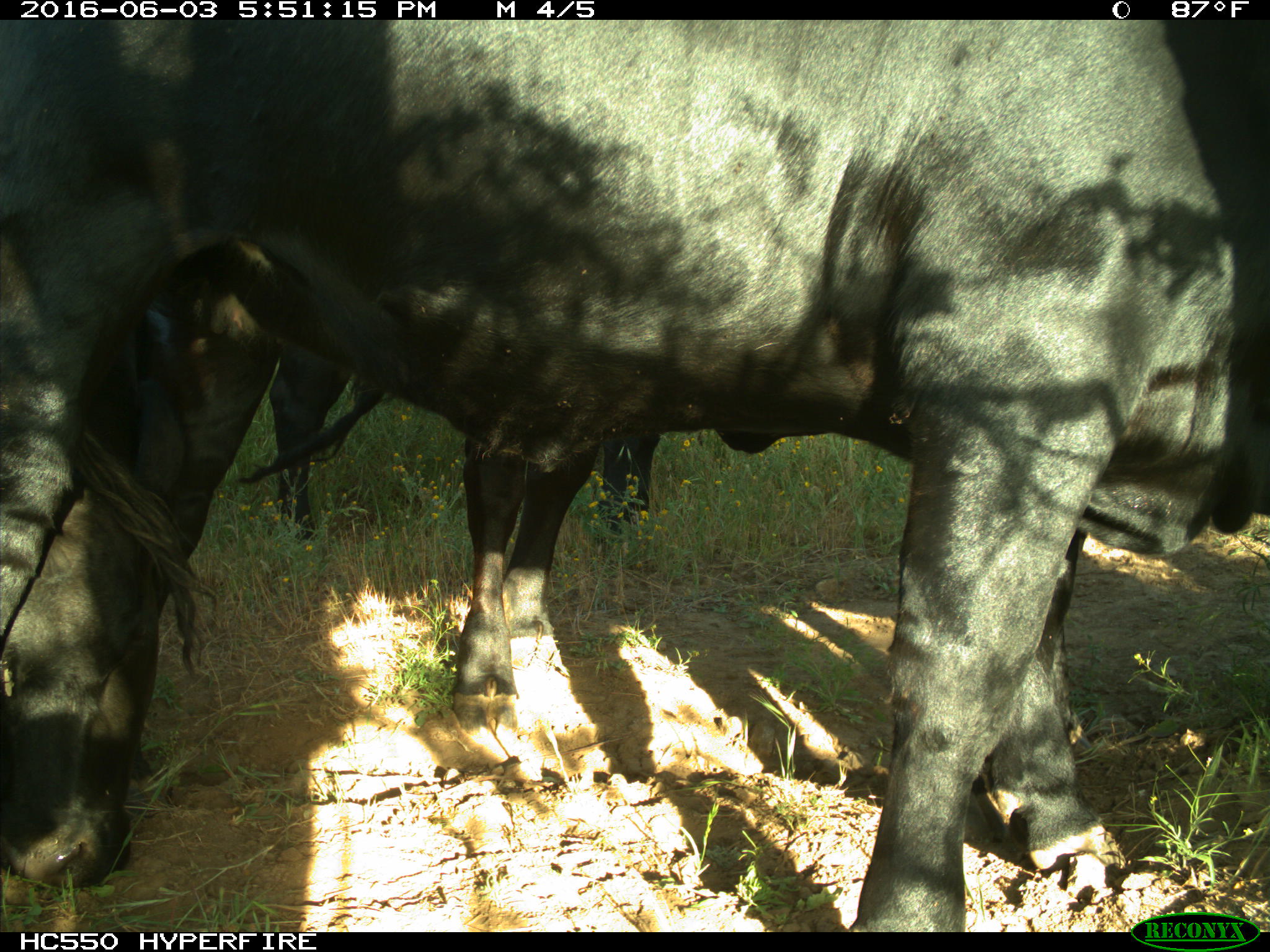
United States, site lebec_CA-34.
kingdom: Animalia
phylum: Chordata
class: Mammalia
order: Artiodactyla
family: Bovidae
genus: Bos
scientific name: Bos taurus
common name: domestic cow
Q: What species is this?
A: Bos taurus (domestic cow).